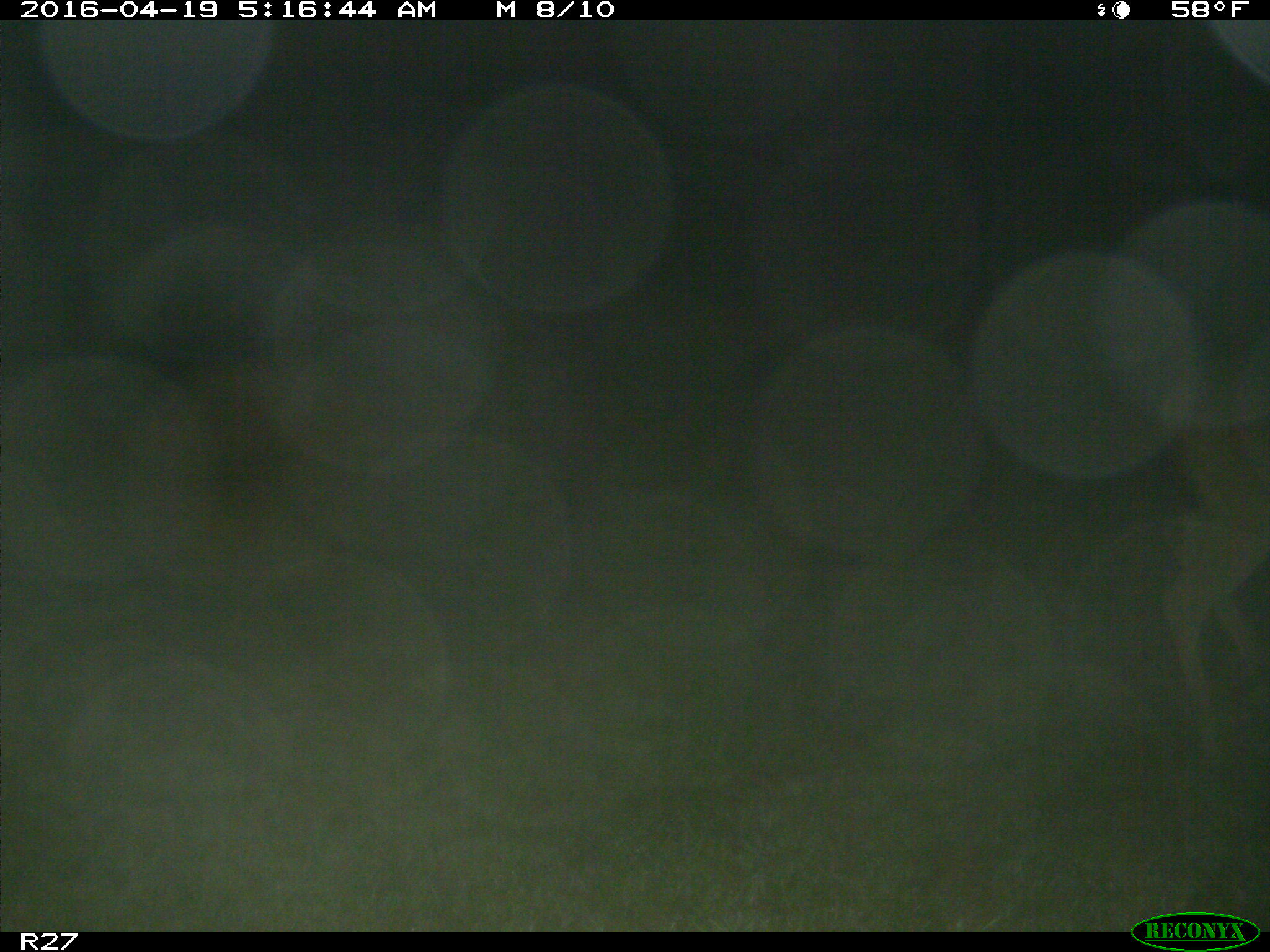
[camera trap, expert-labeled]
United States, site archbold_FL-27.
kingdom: Animalia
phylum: Chordata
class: Mammalia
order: Artiodactyla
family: Cervidae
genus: Odocoileus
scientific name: Odocoileus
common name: deer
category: unidentified deer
Unidentified deer (deer) (Odocoileus).